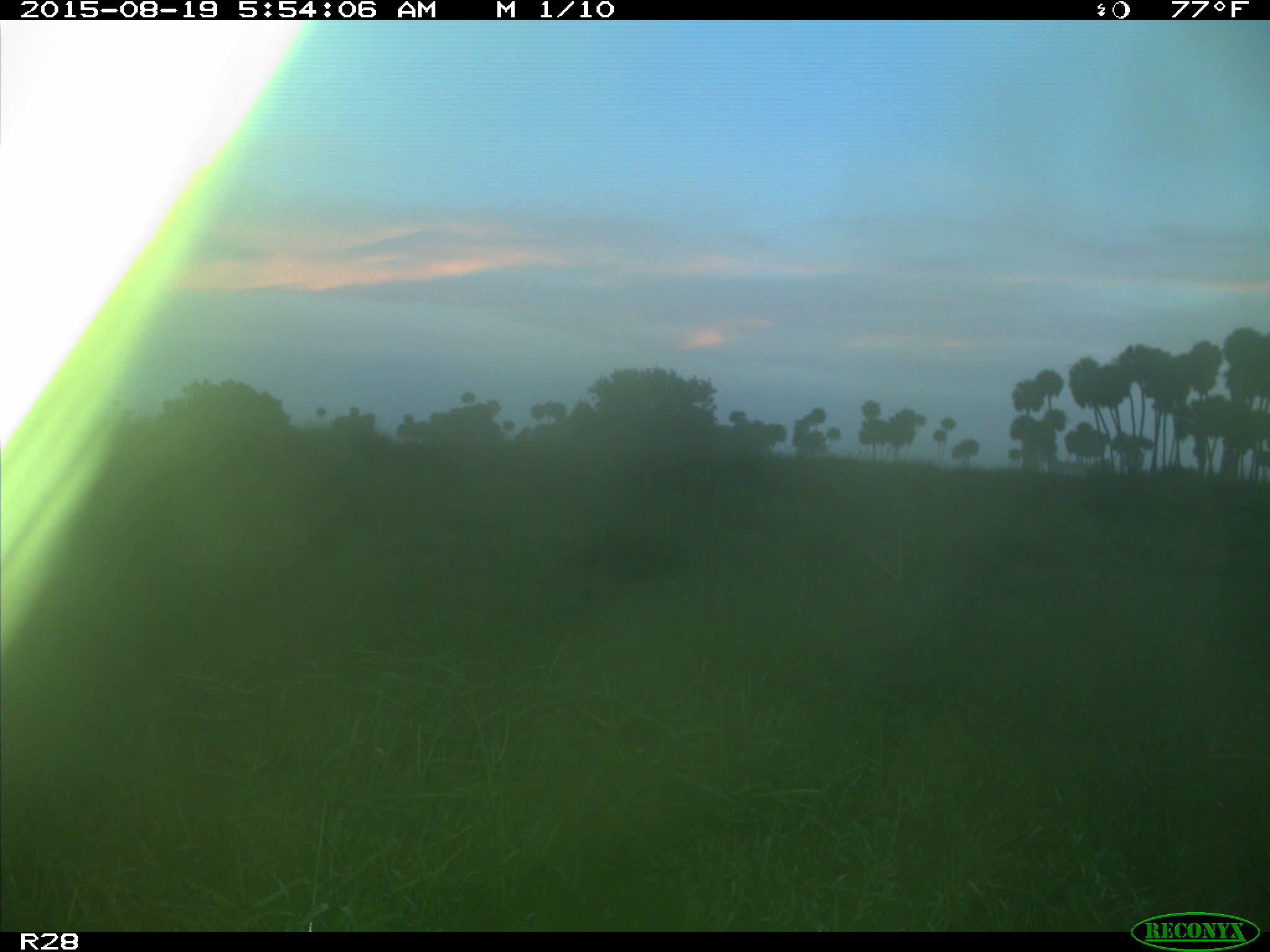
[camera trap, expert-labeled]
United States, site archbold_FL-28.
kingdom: Animalia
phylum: Chordata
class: Mammalia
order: Artiodactyla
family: Bovidae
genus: Bos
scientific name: Bos taurus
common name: domestic cow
Bos taurus (domestic cow).